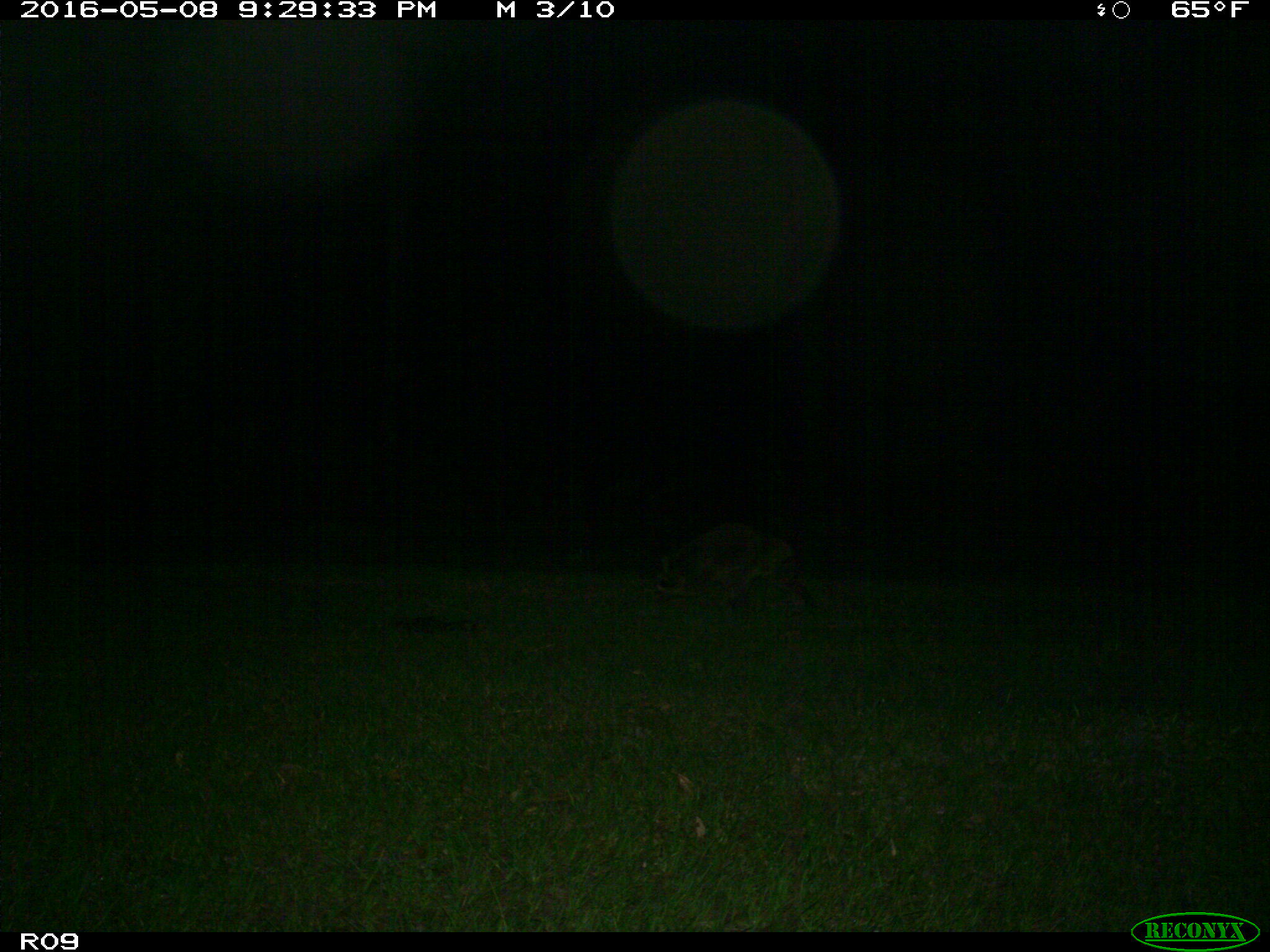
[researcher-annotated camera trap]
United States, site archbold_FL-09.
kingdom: Animalia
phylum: Chordata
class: Mammalia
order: Carnivora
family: Procyonidae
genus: Procyon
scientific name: Procyon lotor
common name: common raccoon